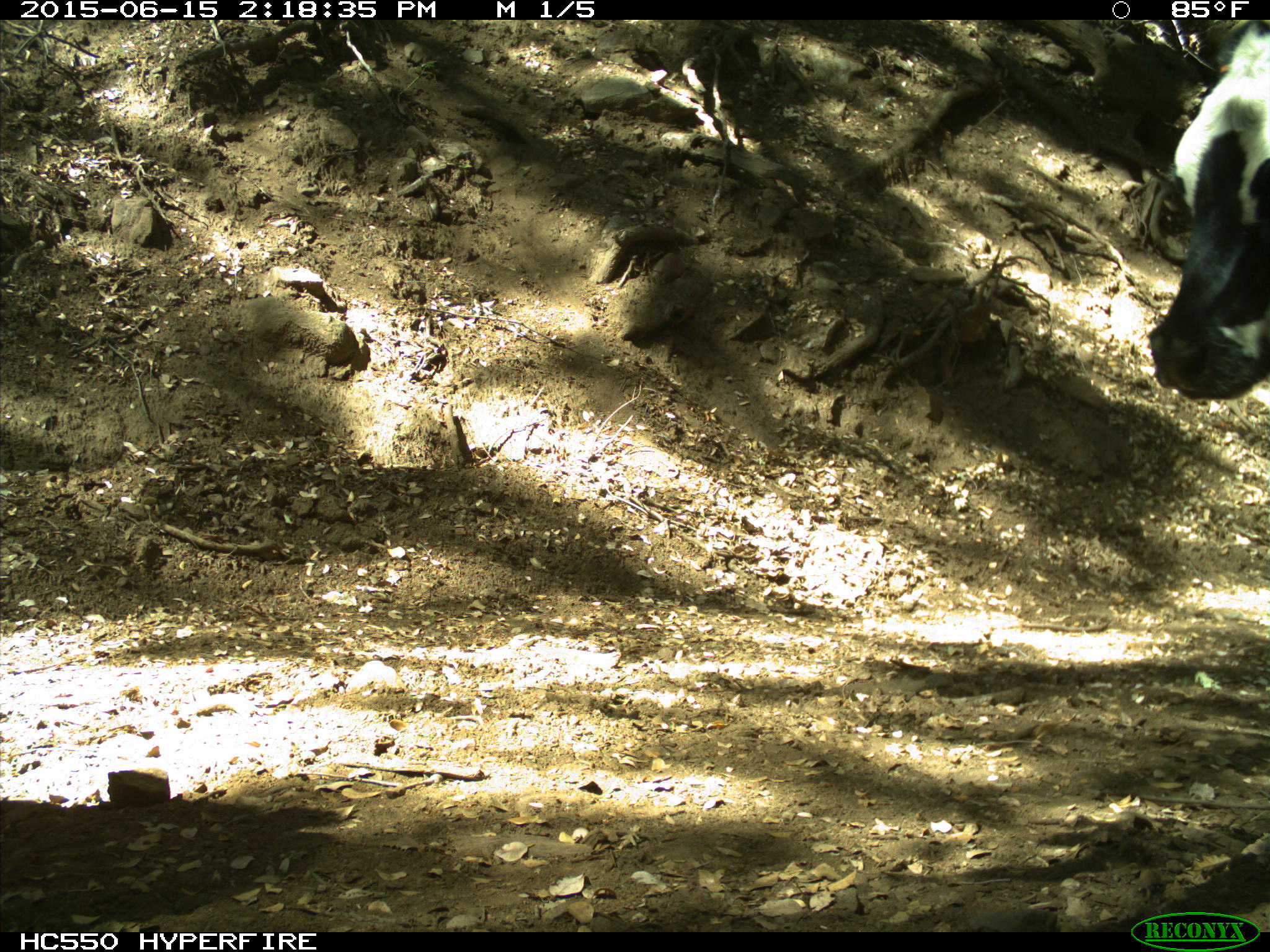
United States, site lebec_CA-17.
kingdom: Animalia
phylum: Chordata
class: Mammalia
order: Artiodactyla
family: Bovidae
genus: Bos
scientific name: Bos taurus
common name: domestic cow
Bos taurus (domestic cow).